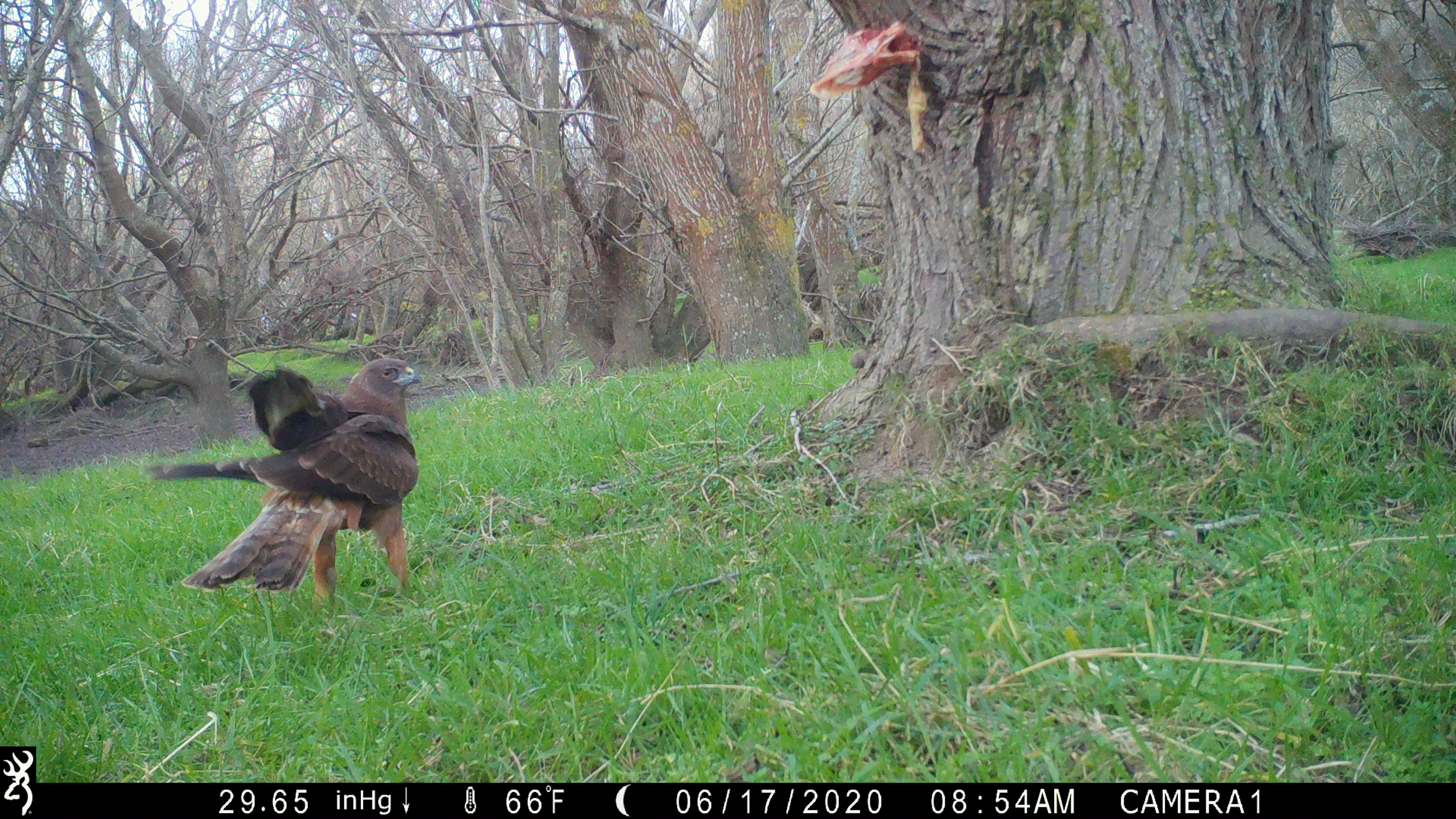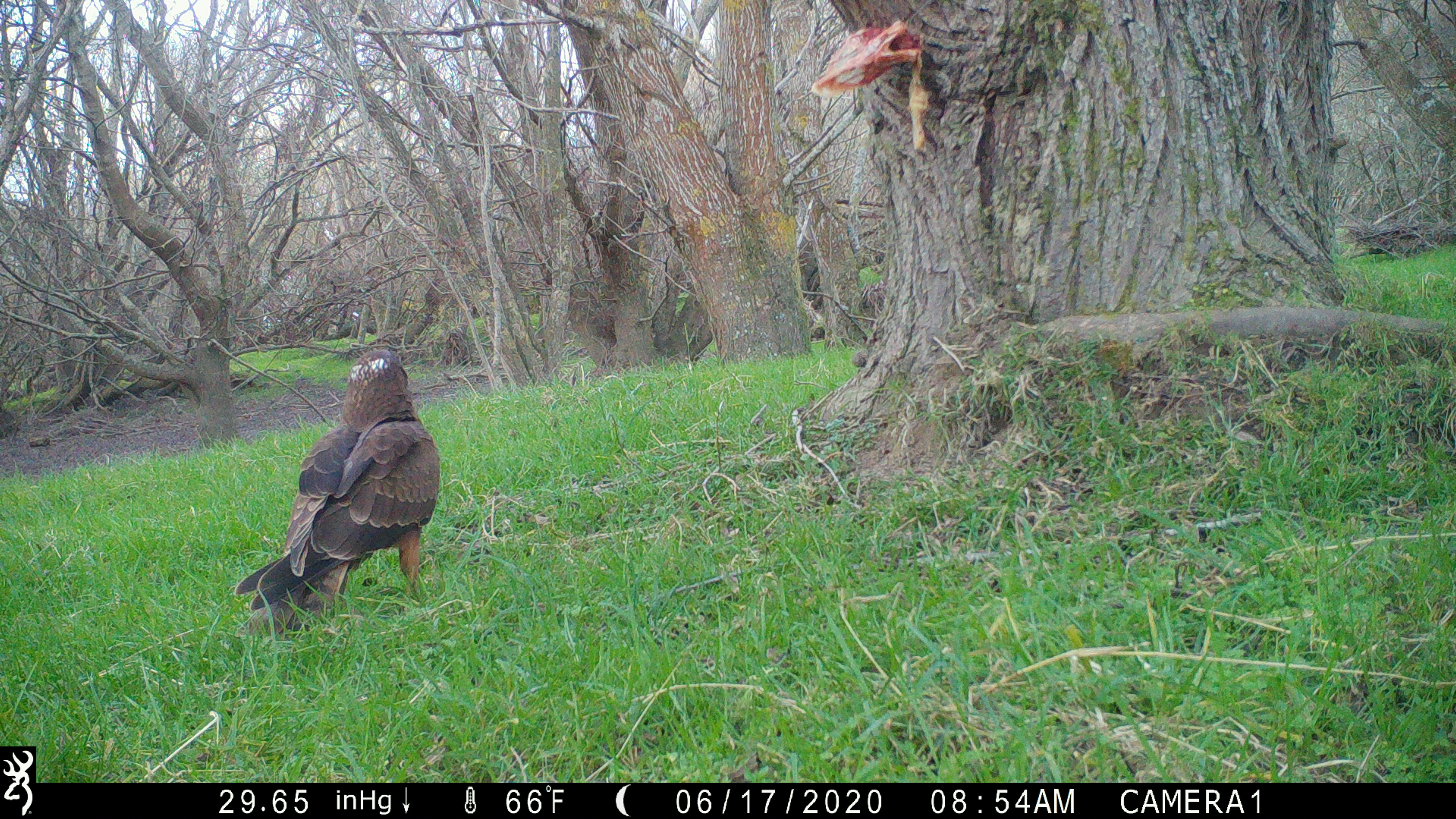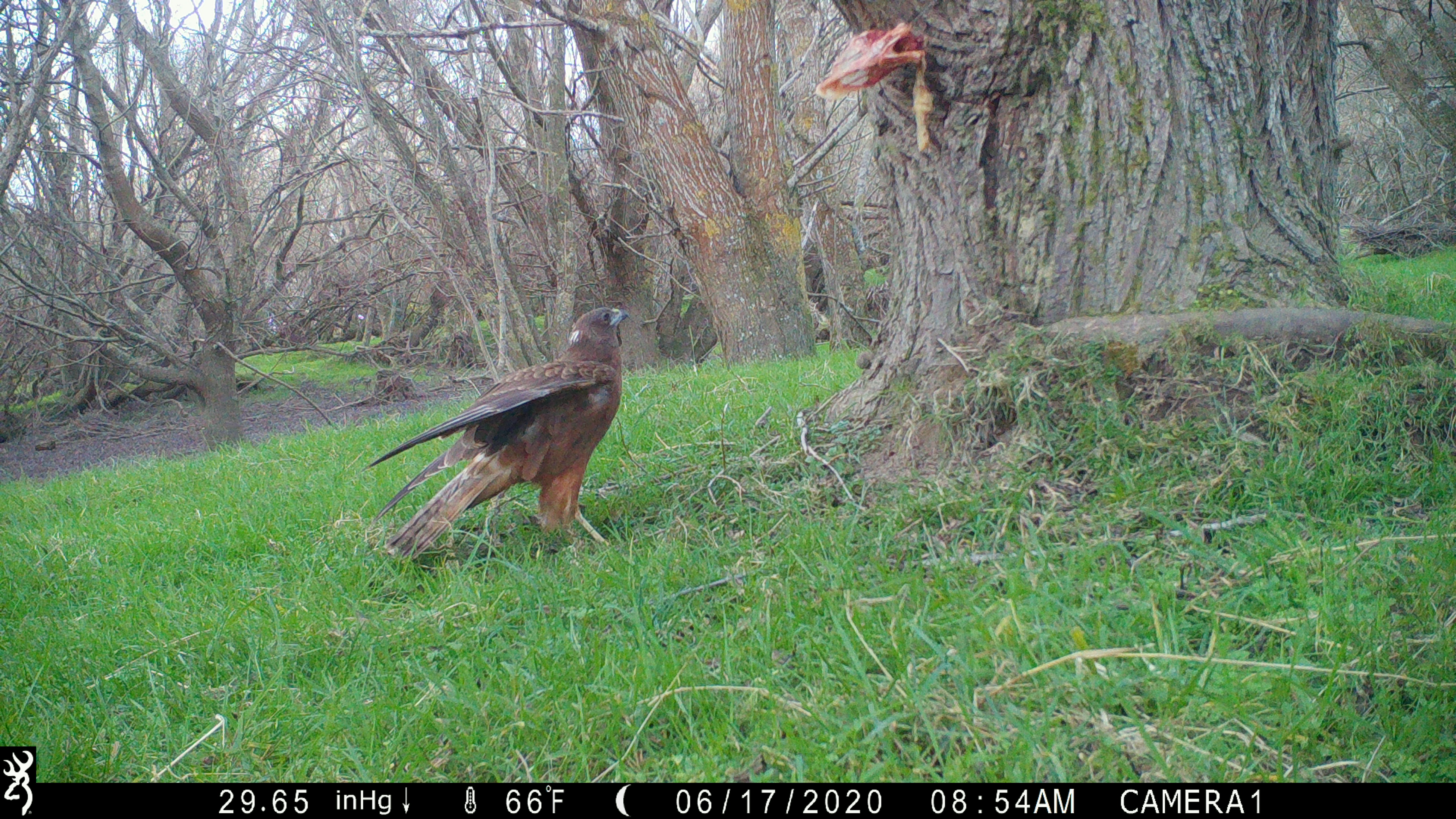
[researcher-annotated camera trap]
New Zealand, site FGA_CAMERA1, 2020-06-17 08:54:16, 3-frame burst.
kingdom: Animalia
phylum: Chordata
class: Aves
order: Accipitriformes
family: Accipitridae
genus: Circus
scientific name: Circus approximans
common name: swamp harrier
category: harrier